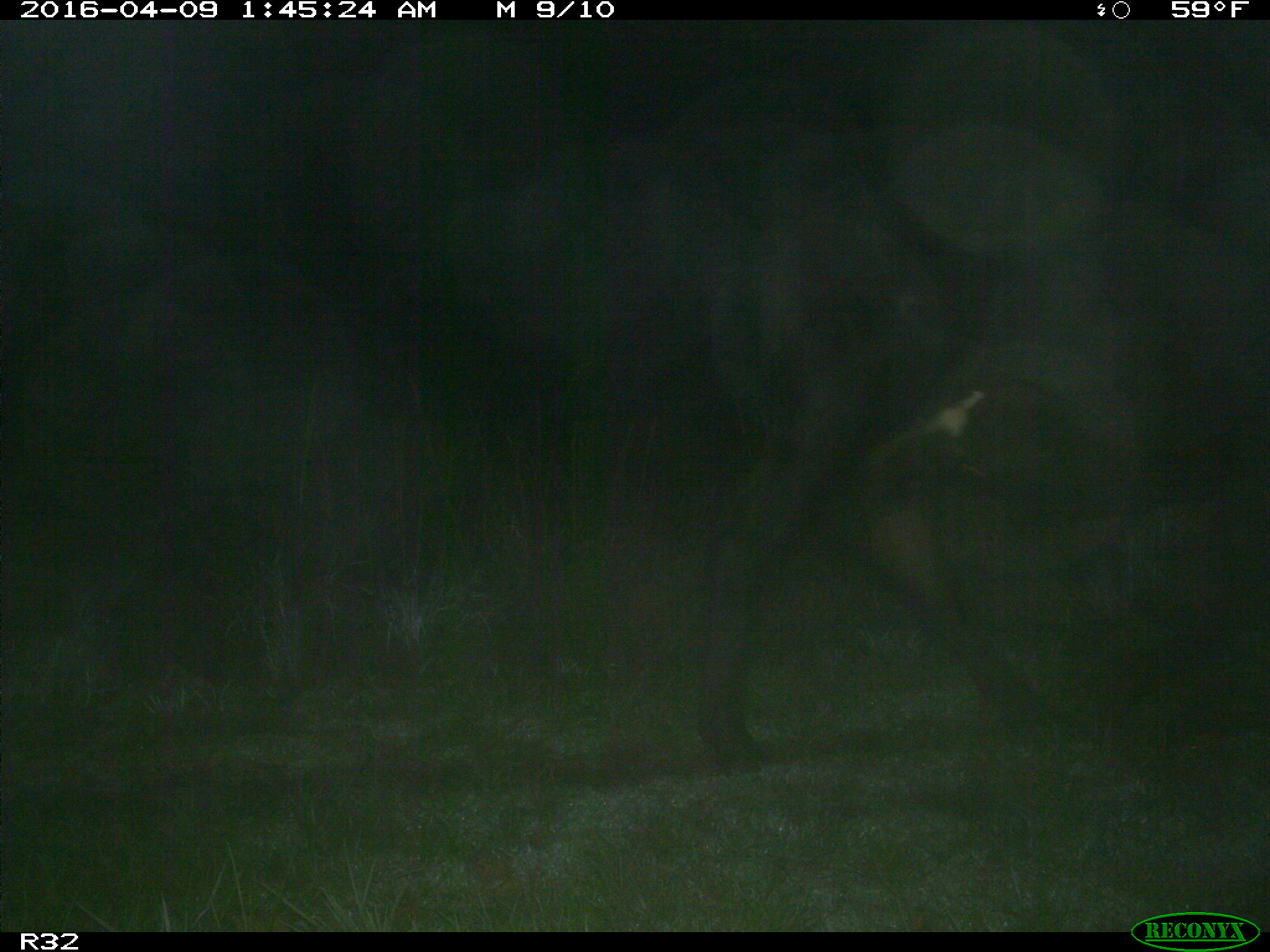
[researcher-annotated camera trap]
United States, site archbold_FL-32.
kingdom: Animalia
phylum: Chordata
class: Mammalia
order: Artiodactyla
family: Bovidae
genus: Bos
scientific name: Bos taurus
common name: domestic cow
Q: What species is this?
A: Bos taurus (domestic cow).